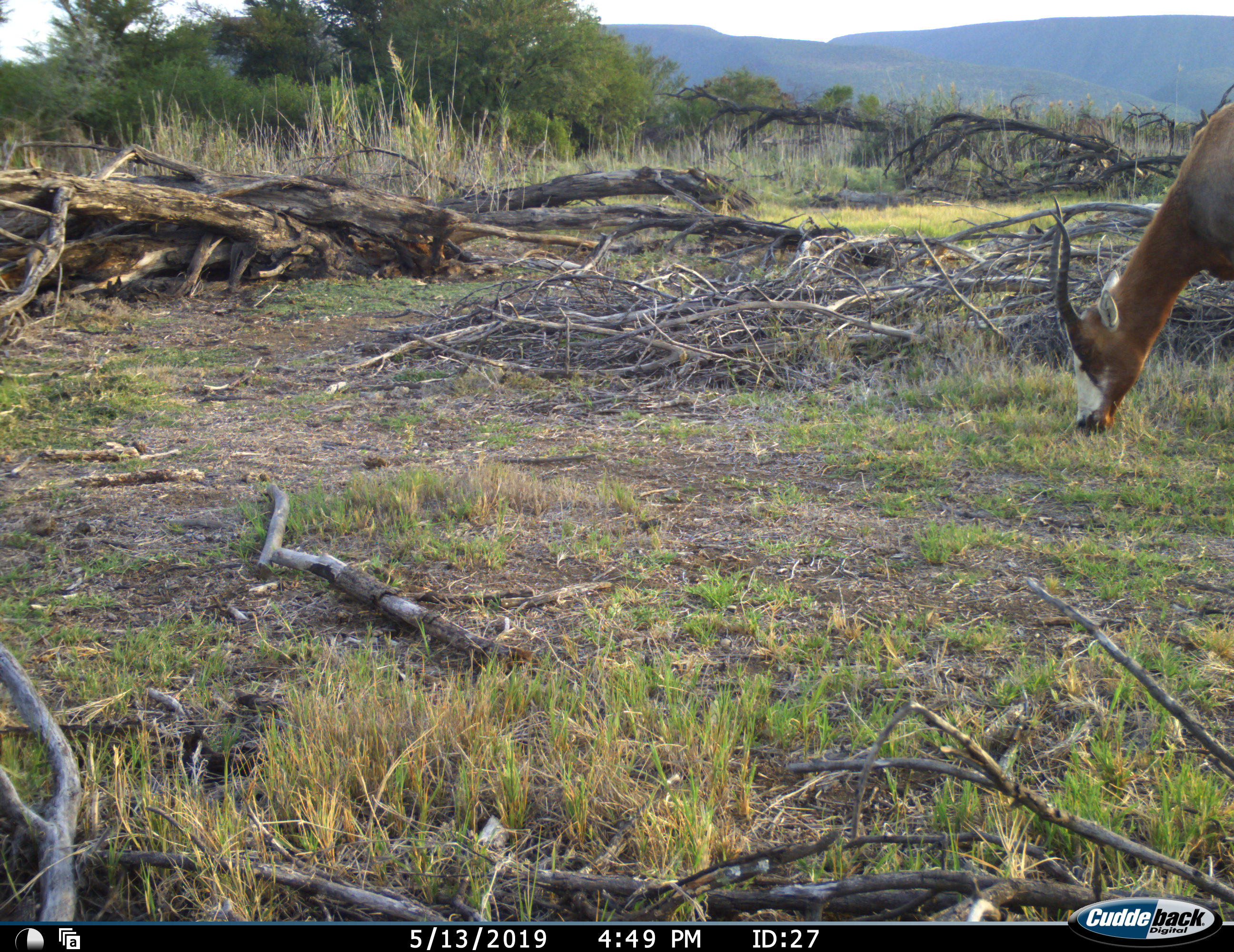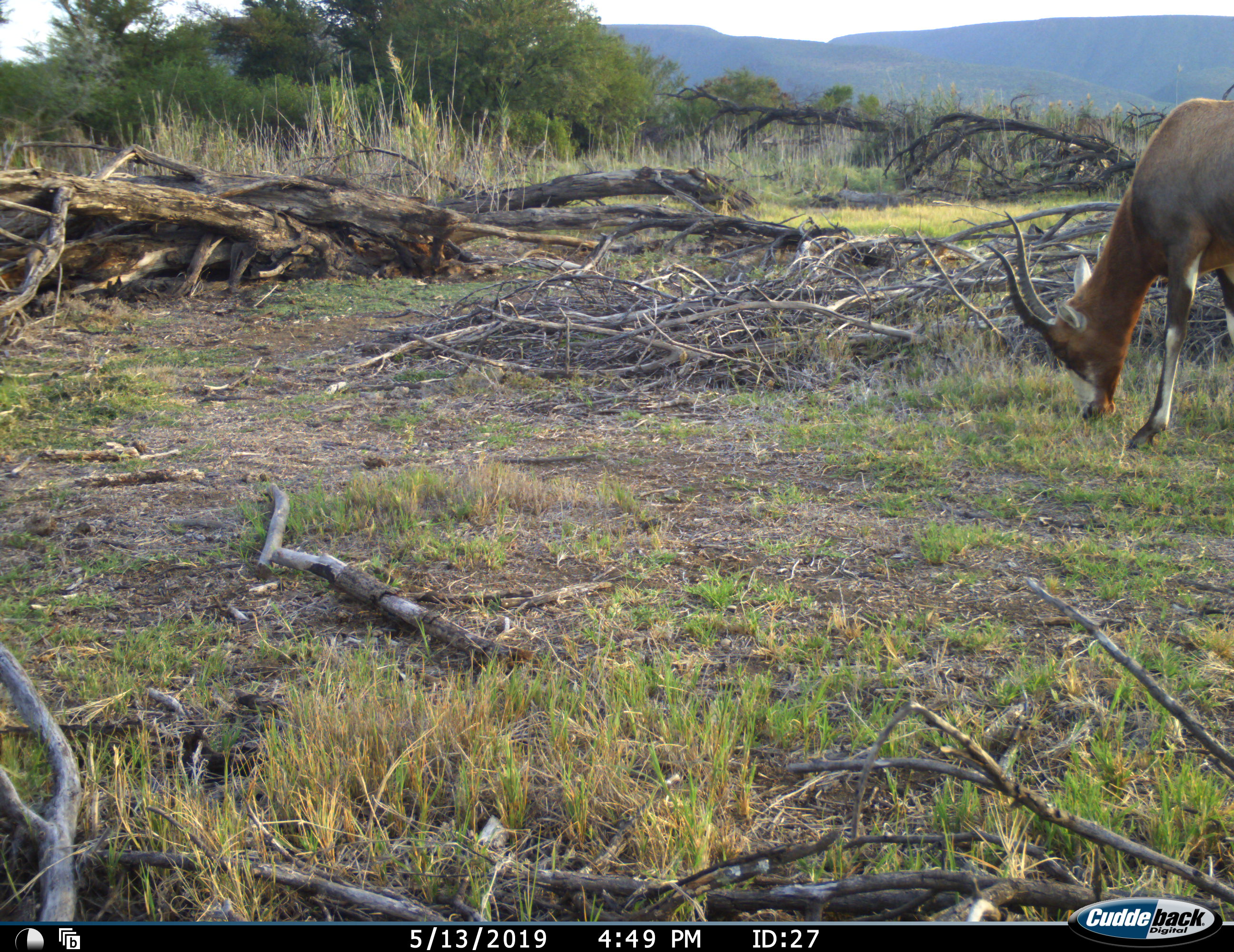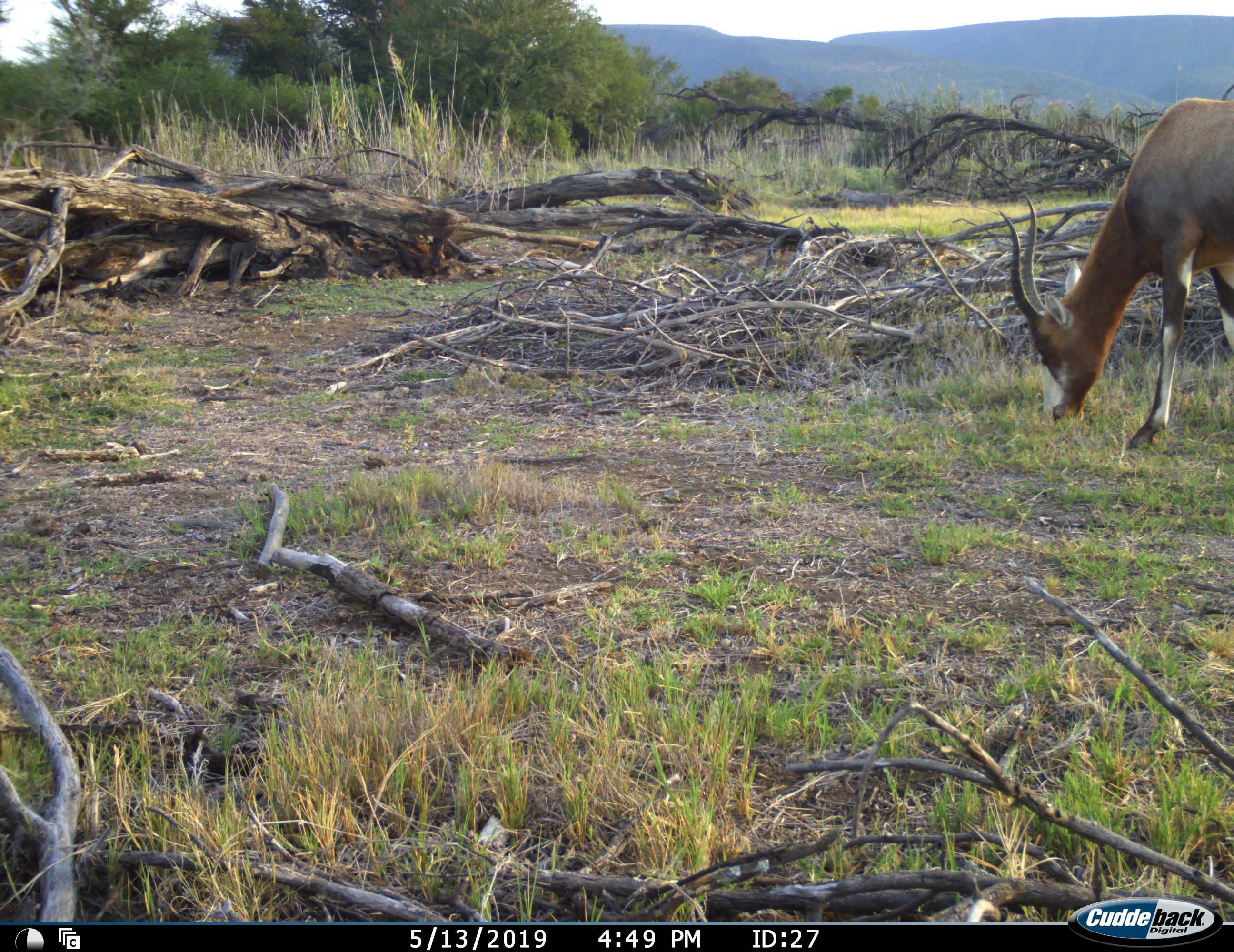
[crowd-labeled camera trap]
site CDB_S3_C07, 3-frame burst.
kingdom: Animalia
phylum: Chordata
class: Mammalia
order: Artiodactyla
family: Bovidae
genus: Damaliscus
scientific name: Damaliscus pygargus phillipsi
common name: blesbok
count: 1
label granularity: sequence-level